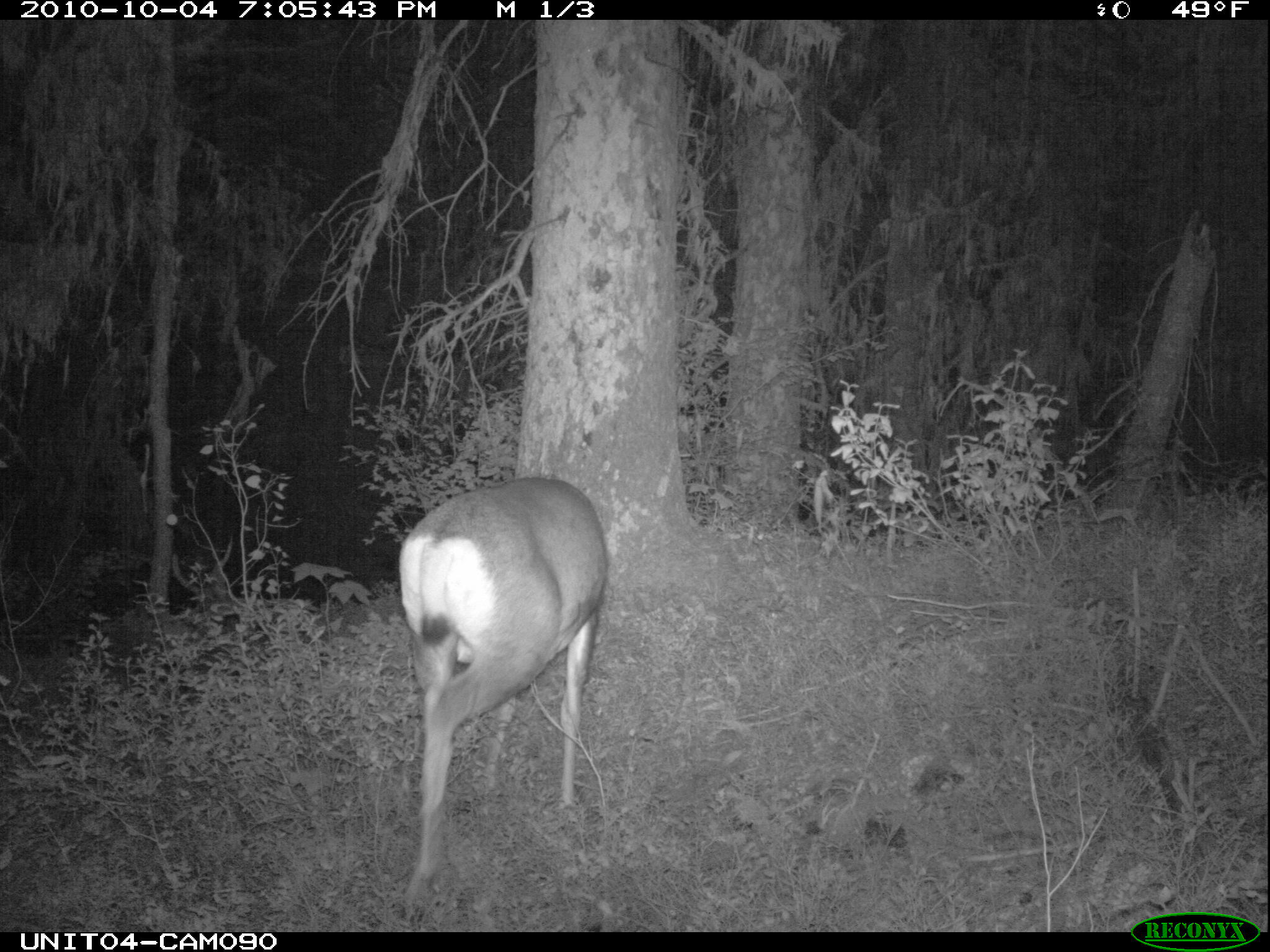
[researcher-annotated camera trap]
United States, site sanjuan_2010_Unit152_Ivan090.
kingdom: Animalia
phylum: Chordata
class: Mammalia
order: Artiodactyla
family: Cervidae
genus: Odocoileus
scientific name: Odocoileus hemionus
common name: mule deer